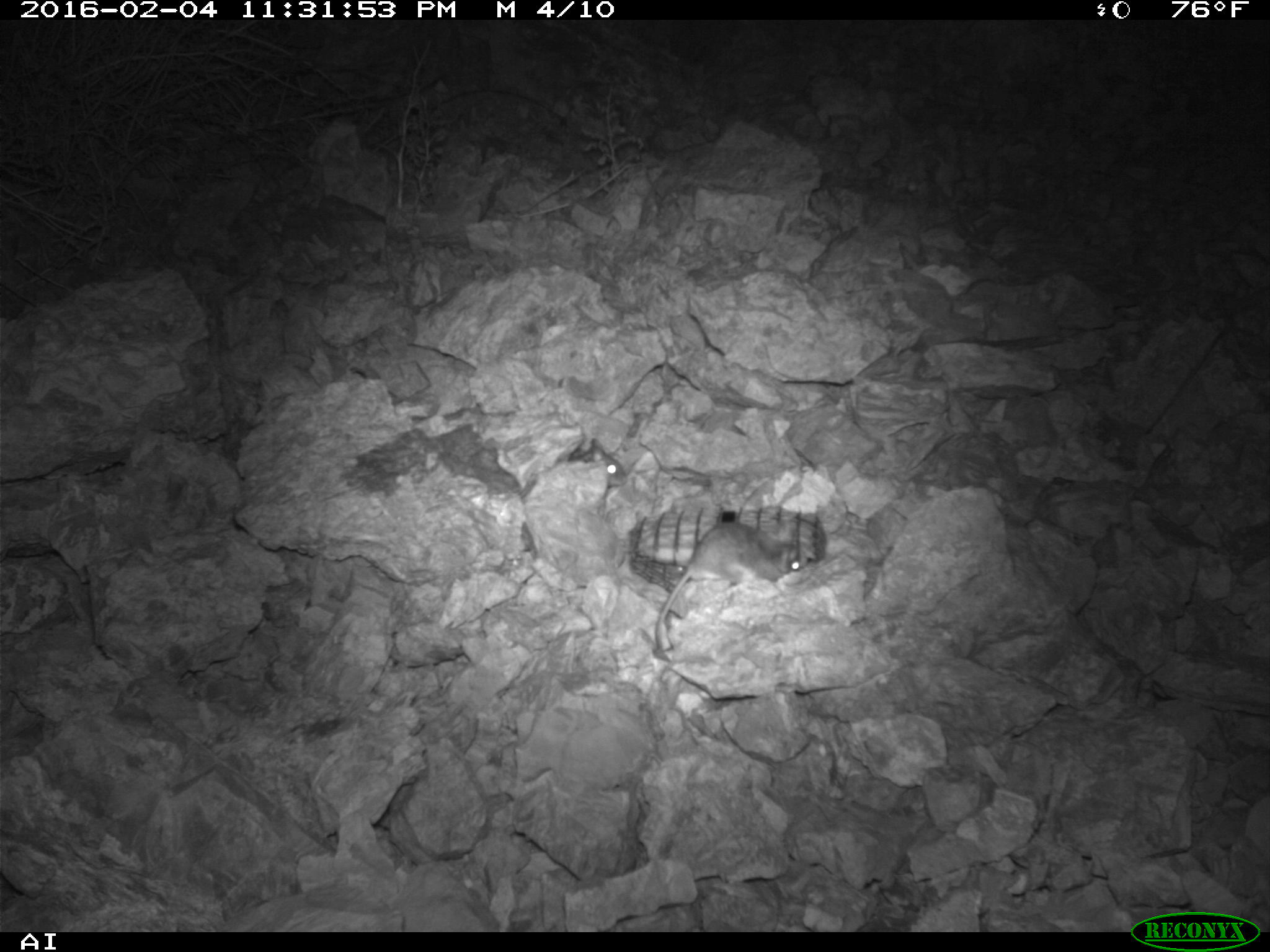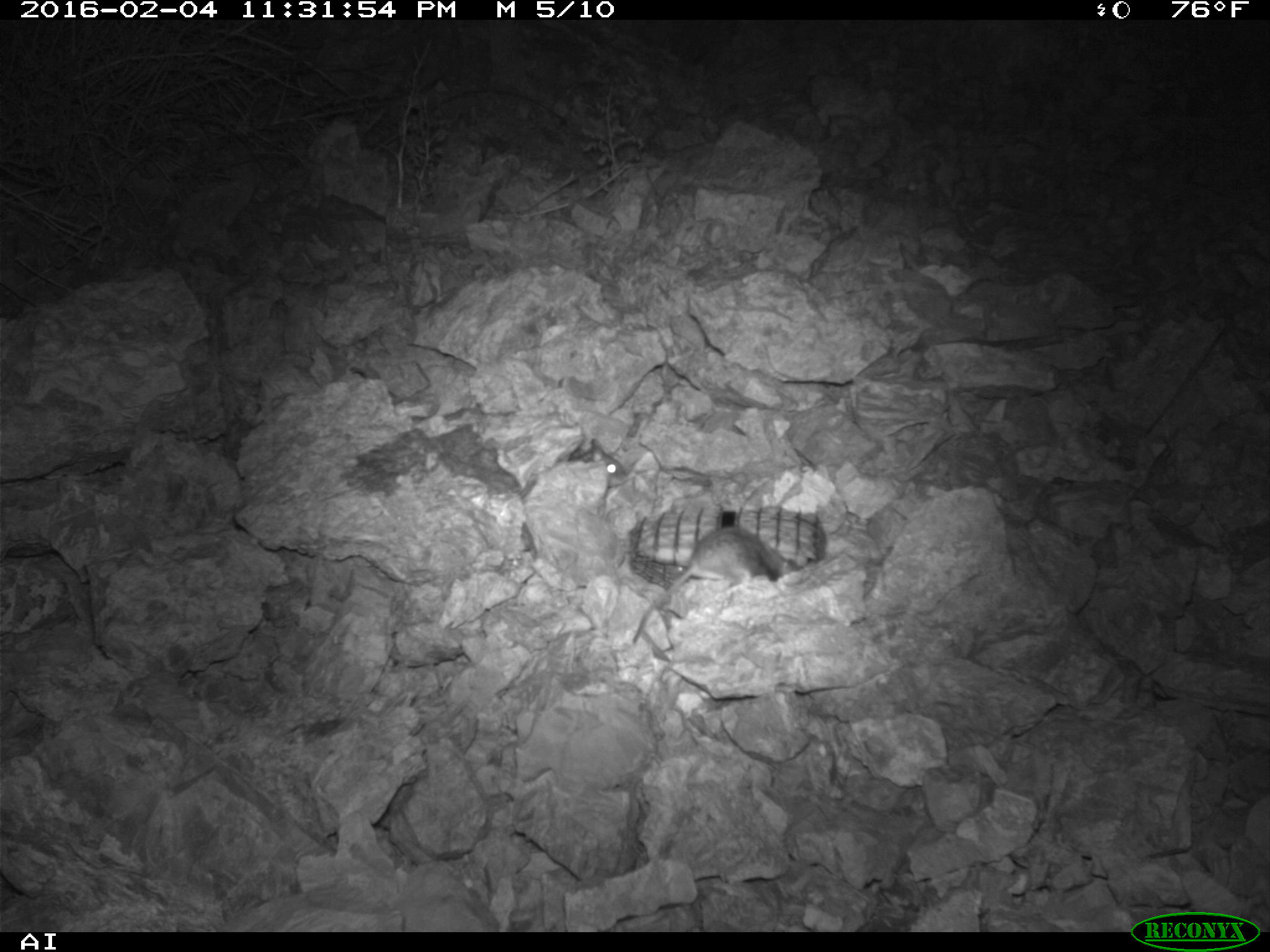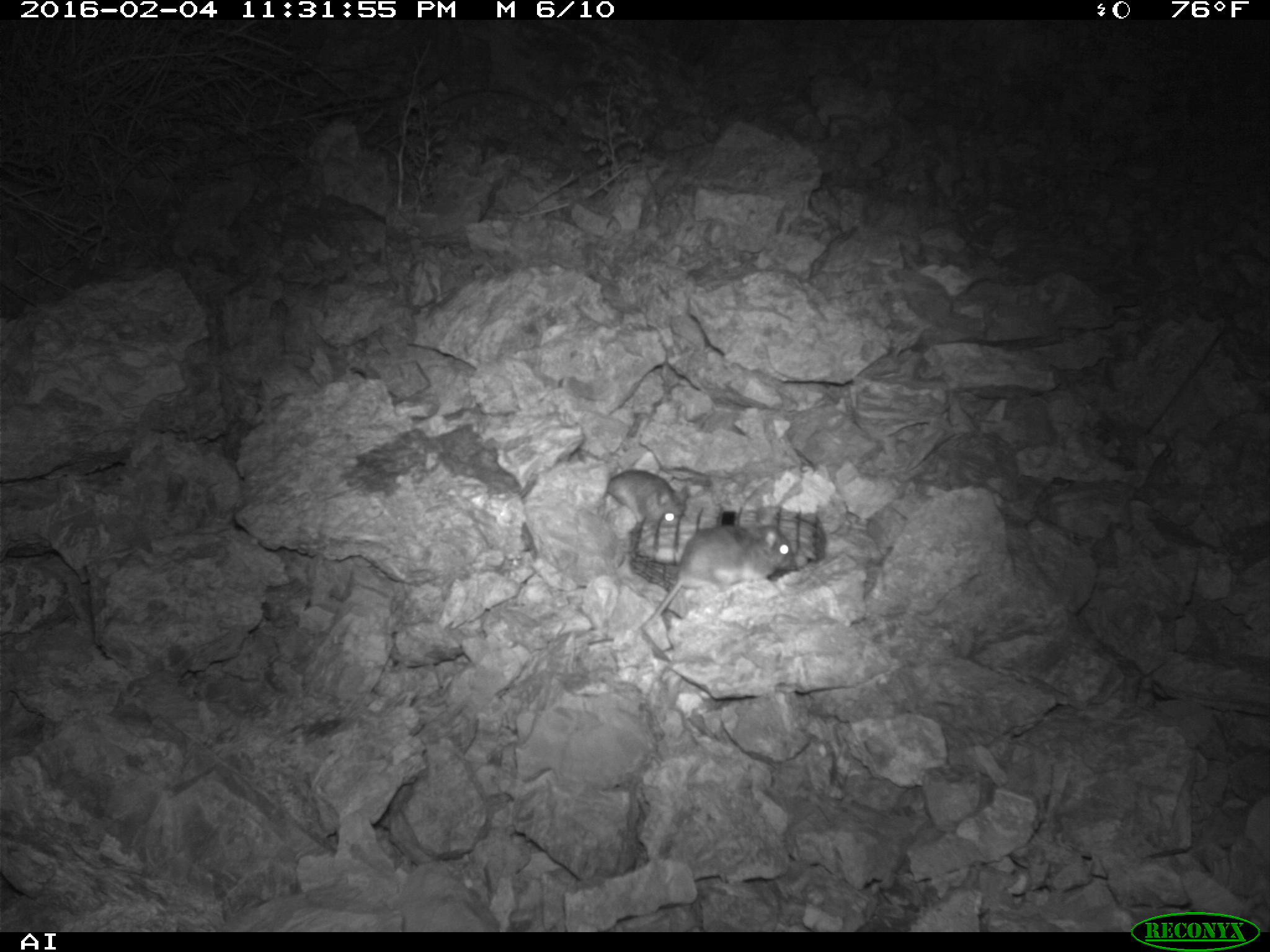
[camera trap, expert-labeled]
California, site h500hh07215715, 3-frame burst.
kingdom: Animalia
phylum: Chordata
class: Mammalia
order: Rodentia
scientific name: Rodentia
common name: rodent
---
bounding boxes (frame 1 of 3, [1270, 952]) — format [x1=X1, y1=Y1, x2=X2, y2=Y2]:
rodent: [x1=653, y1=520, x2=800, y2=648]; [x1=567, y1=436, x2=628, y2=487]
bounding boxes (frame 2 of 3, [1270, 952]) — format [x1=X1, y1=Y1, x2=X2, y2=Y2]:
rodent: [x1=630, y1=526, x2=797, y2=645]; [x1=519, y1=438, x2=627, y2=498]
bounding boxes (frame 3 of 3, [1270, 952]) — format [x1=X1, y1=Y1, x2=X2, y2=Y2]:
rodent: [x1=636, y1=511, x2=793, y2=633]; [x1=607, y1=469, x2=688, y2=527]